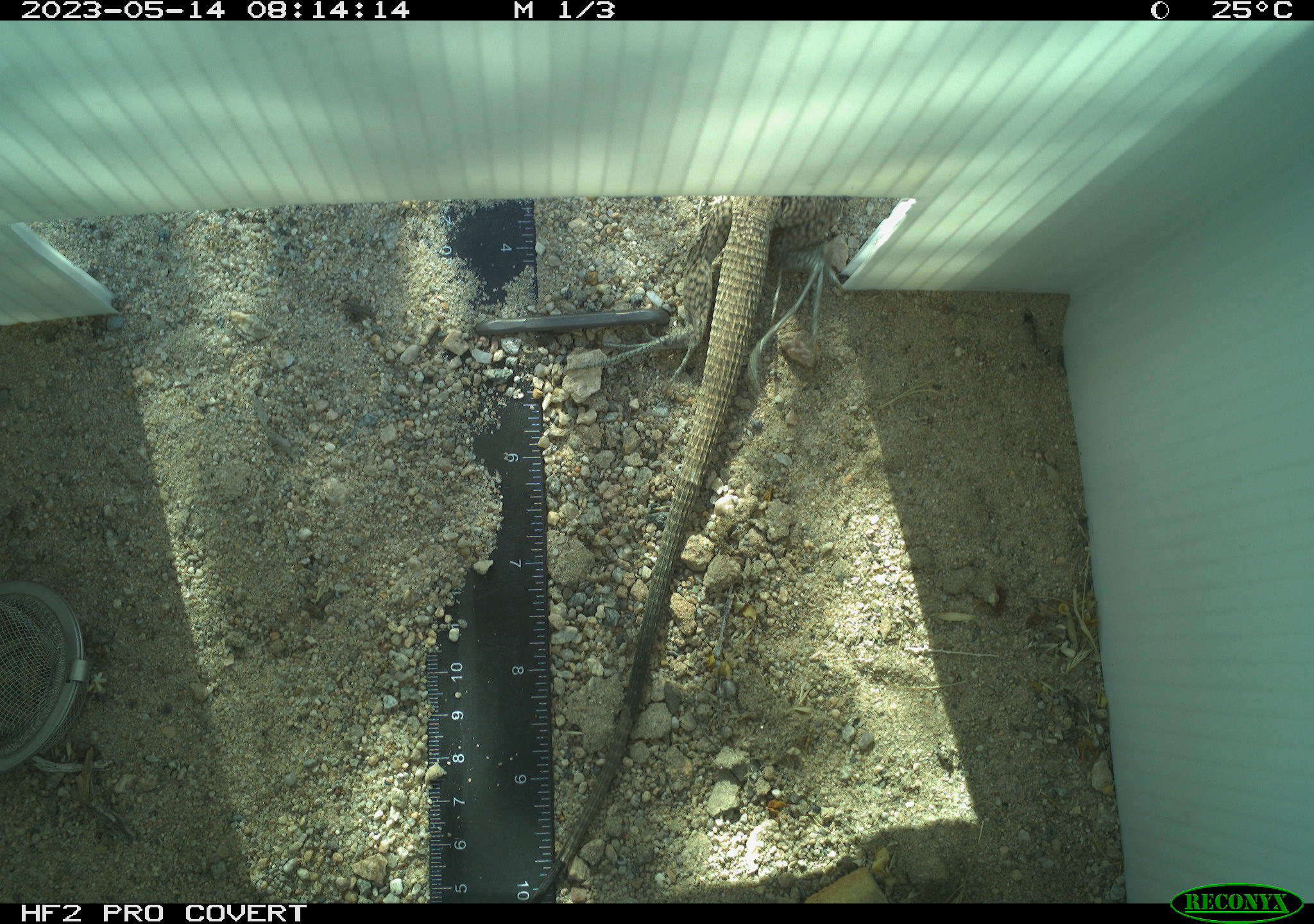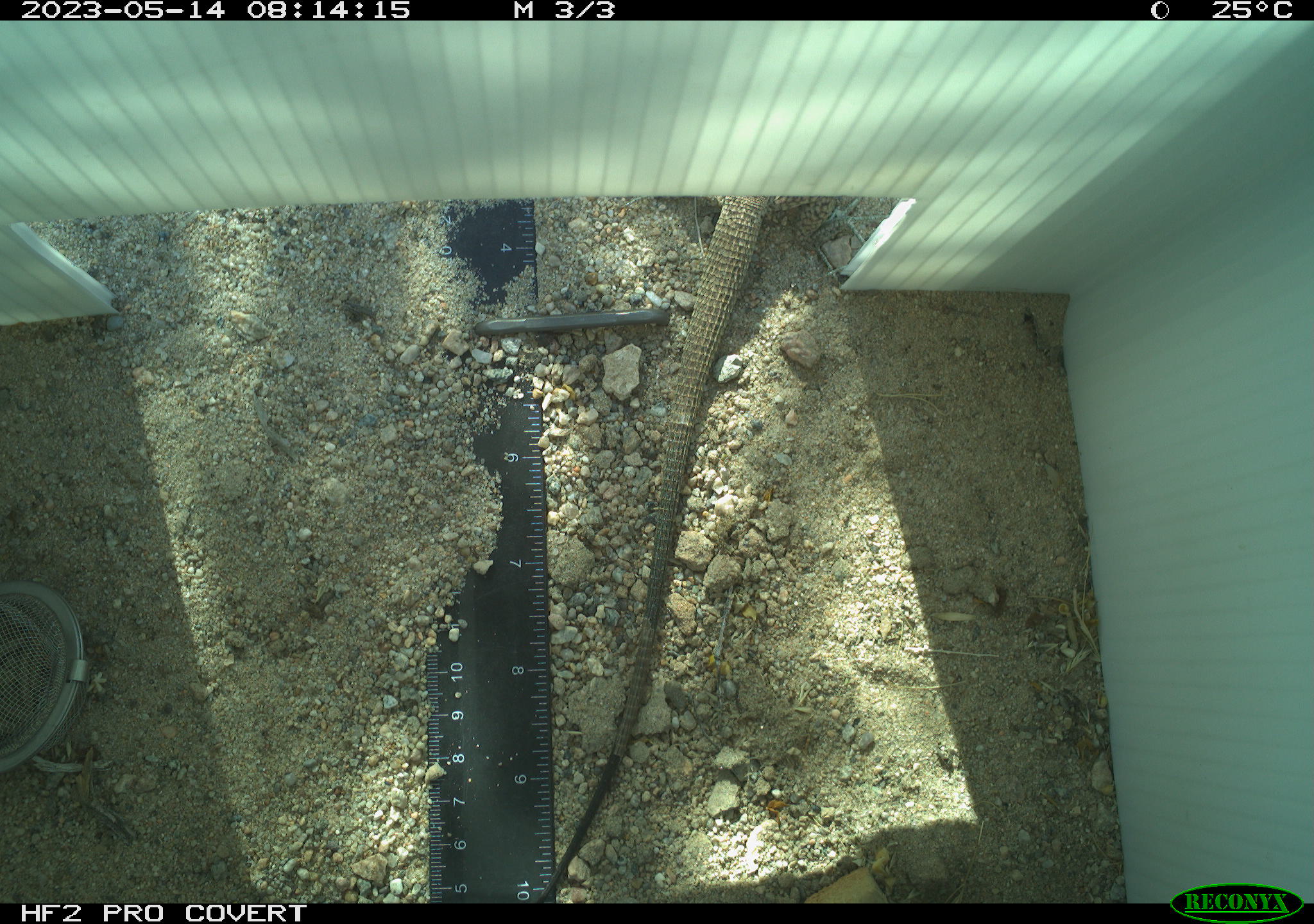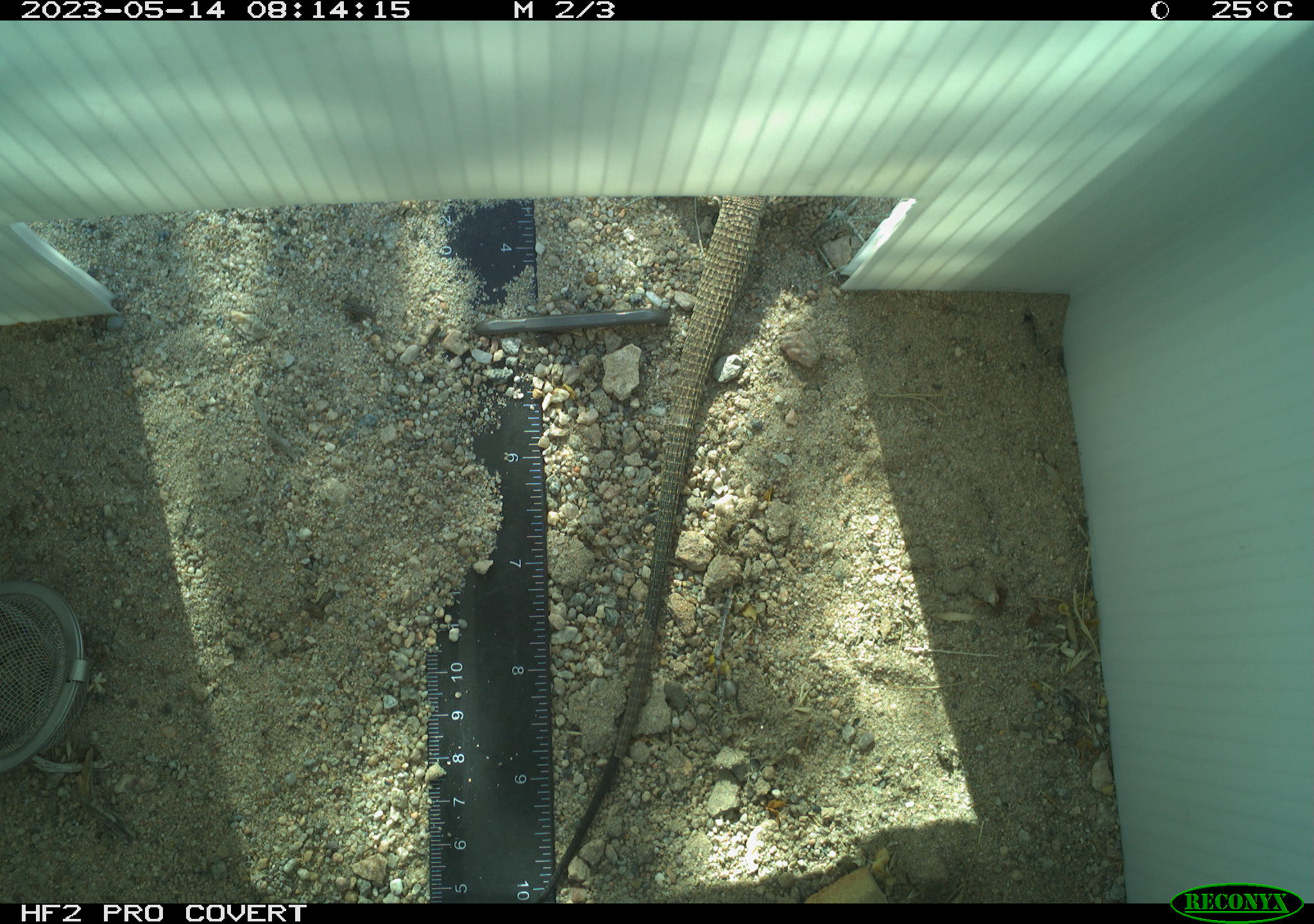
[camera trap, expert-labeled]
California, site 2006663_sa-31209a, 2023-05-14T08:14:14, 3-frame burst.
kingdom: Animalia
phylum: Chordata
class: Reptilia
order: Squamata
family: Teiidae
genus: Aspidoscelis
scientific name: Aspidoscelis tigris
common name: western whiptail